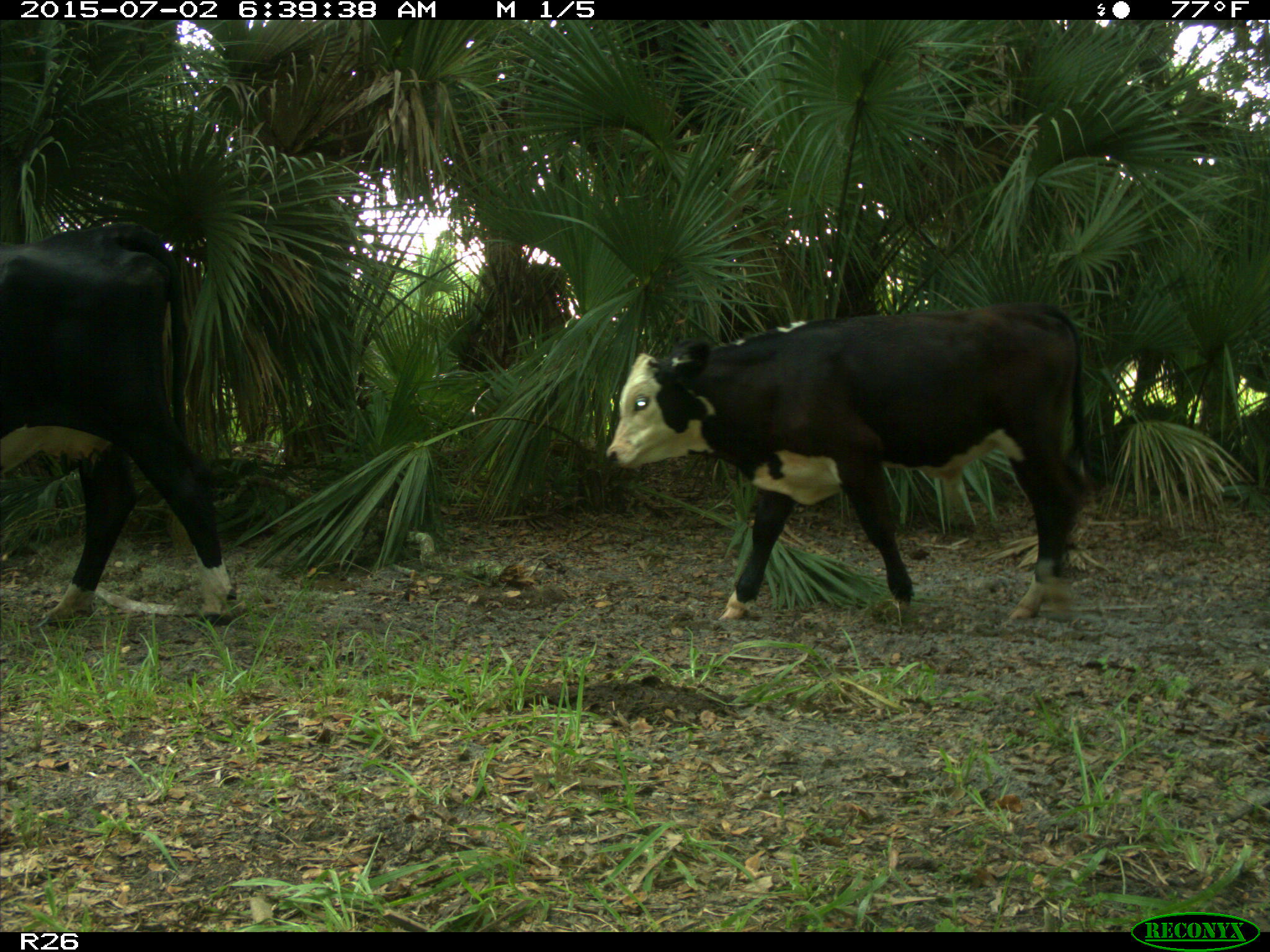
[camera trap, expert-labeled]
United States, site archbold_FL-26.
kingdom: Animalia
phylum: Chordata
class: Mammalia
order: Artiodactyla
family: Bovidae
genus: Bos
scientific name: Bos taurus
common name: domestic cow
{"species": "Bos taurus (domestic cow)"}